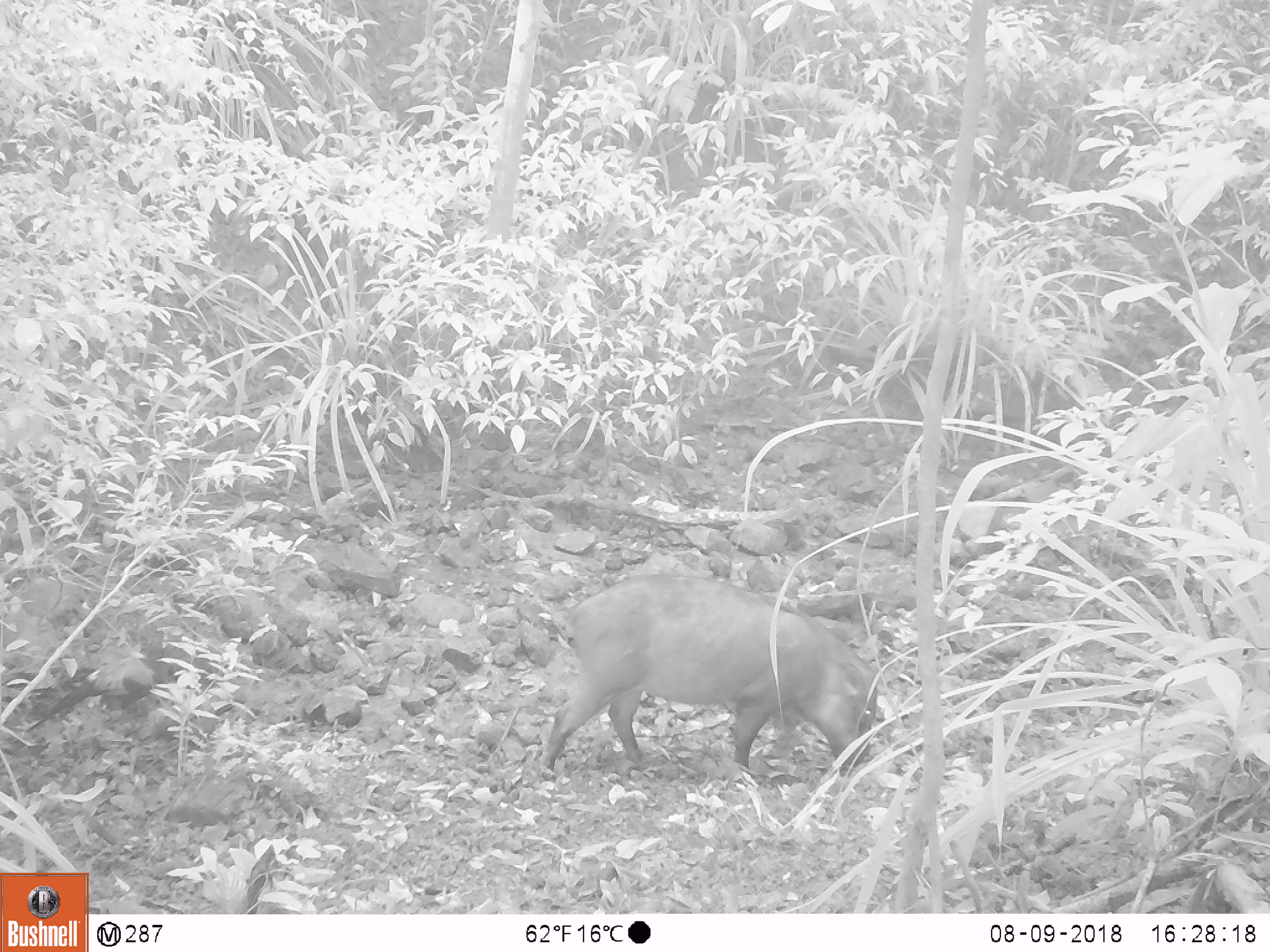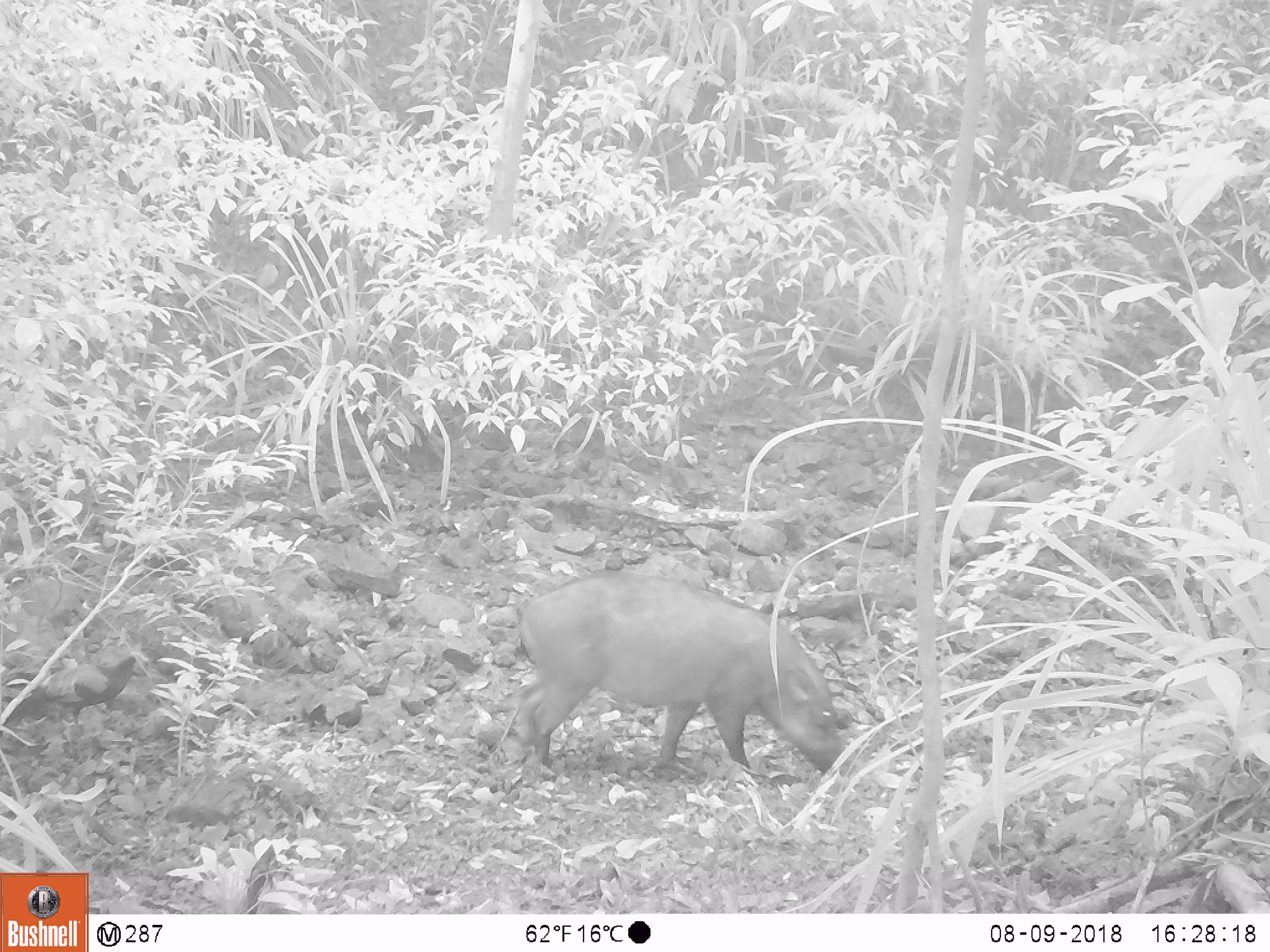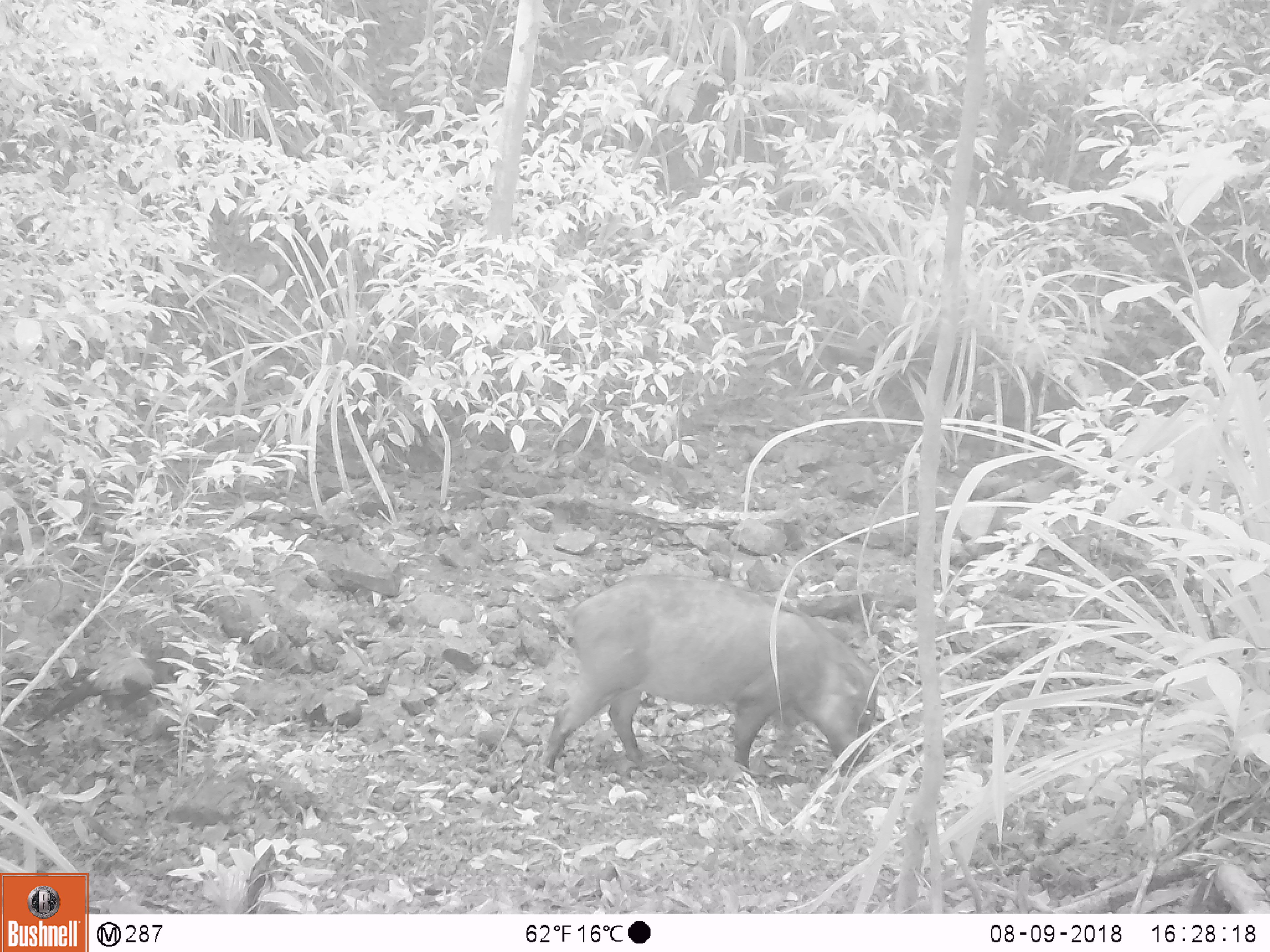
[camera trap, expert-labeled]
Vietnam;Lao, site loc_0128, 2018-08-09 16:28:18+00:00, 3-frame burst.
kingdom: Animalia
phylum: Chordata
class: Aves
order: Galliformes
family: Phasianidae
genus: Gallus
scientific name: Gallus gallus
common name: red junglefowl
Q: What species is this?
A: Red junglefowl (Gallus gallus).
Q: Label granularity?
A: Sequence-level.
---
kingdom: Animalia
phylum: Chordata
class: Mammalia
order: Artiodactyla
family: Suidae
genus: Sus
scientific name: Sus scrofa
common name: eurasian wild pig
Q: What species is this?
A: Eurasian wild pig (Sus scrofa).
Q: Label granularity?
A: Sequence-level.